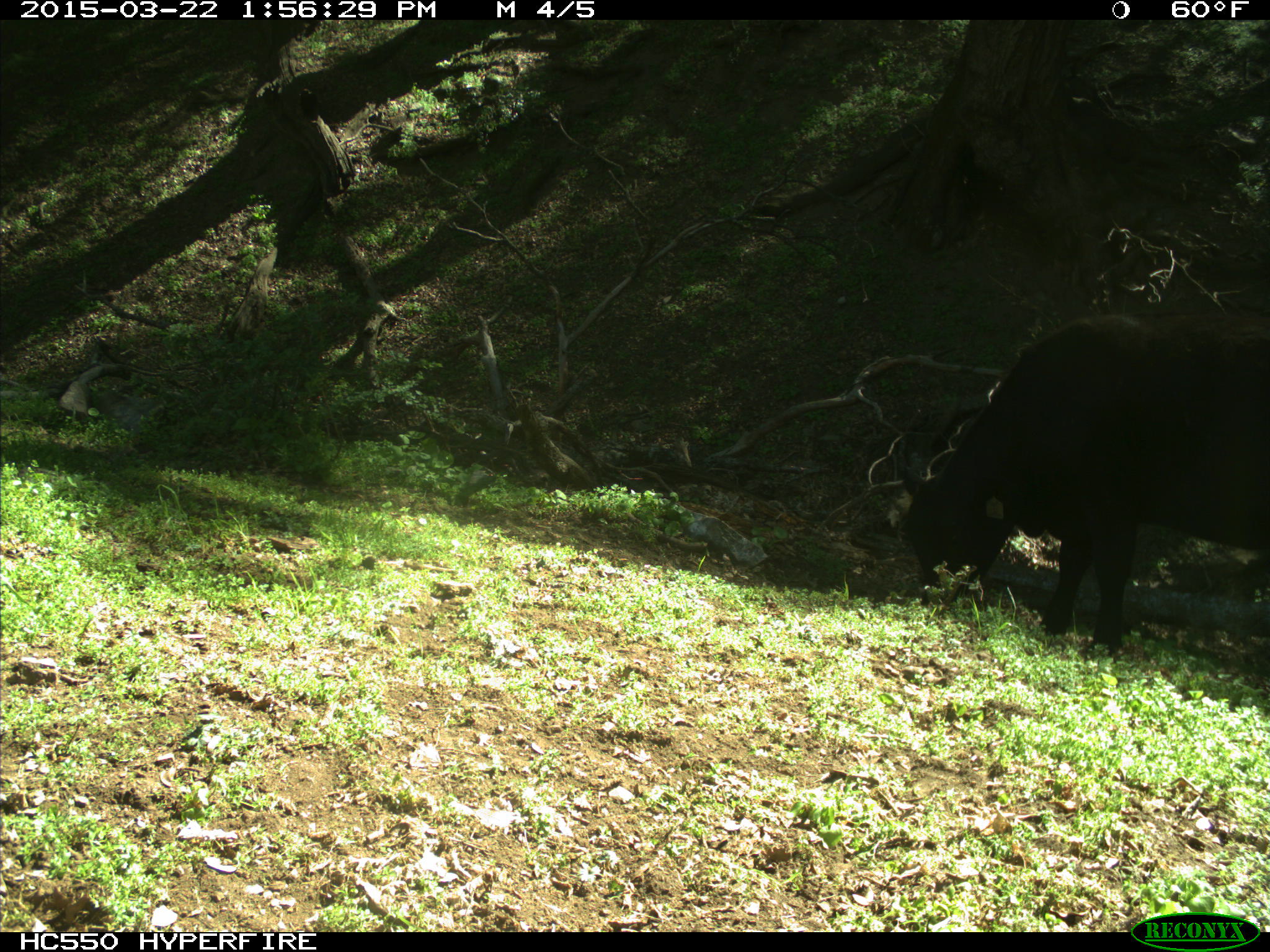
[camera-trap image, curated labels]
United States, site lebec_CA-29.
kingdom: Animalia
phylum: Chordata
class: Mammalia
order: Artiodactyla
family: Bovidae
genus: Bos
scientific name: Bos taurus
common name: domestic cow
Bos taurus (domestic cow).